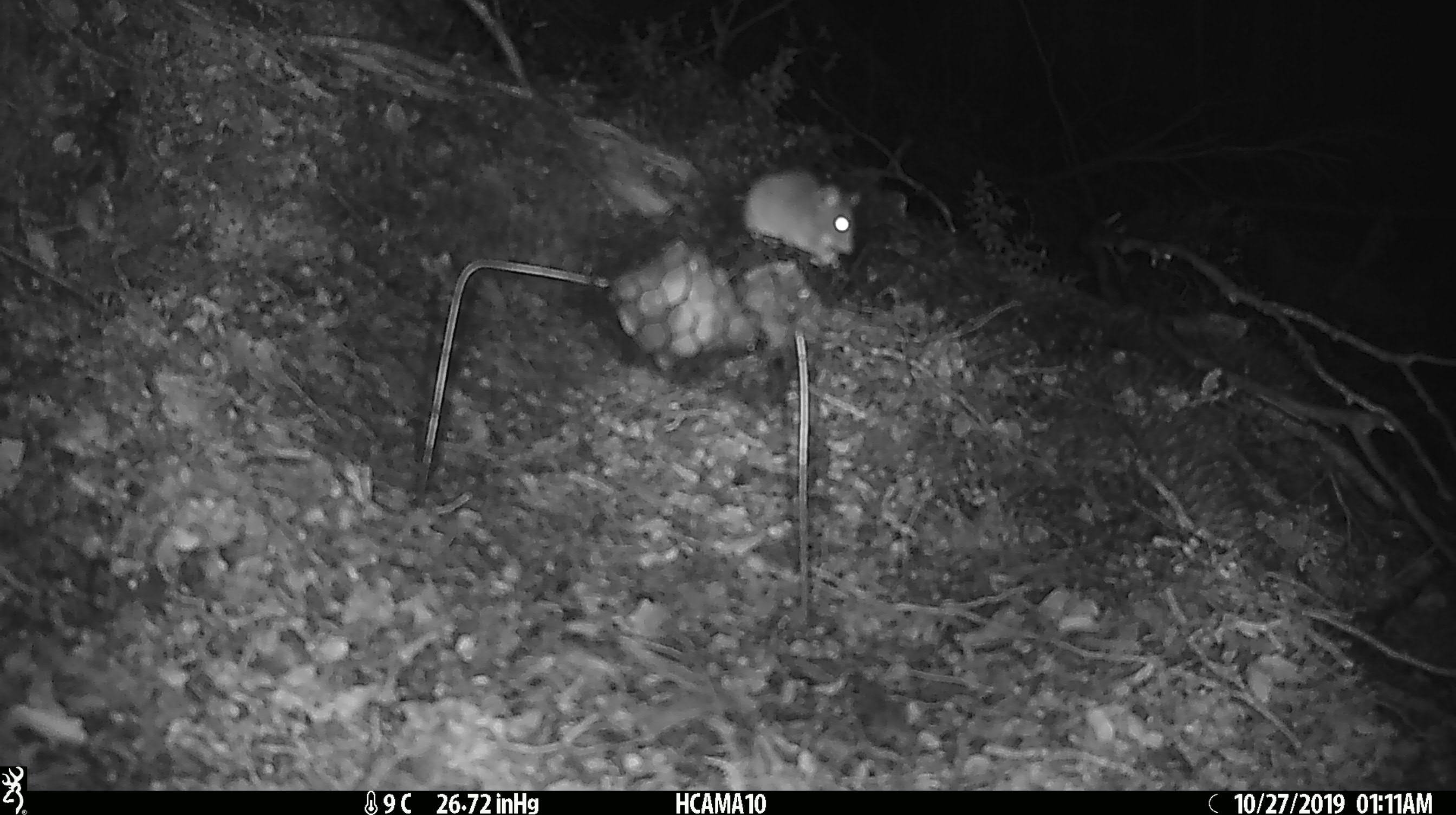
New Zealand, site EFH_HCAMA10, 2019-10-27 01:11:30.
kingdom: Animalia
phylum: Chordata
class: Mammalia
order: Rodentia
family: Muridae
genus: Mus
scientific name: Mus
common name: mouse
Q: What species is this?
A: Mouse (Mus).